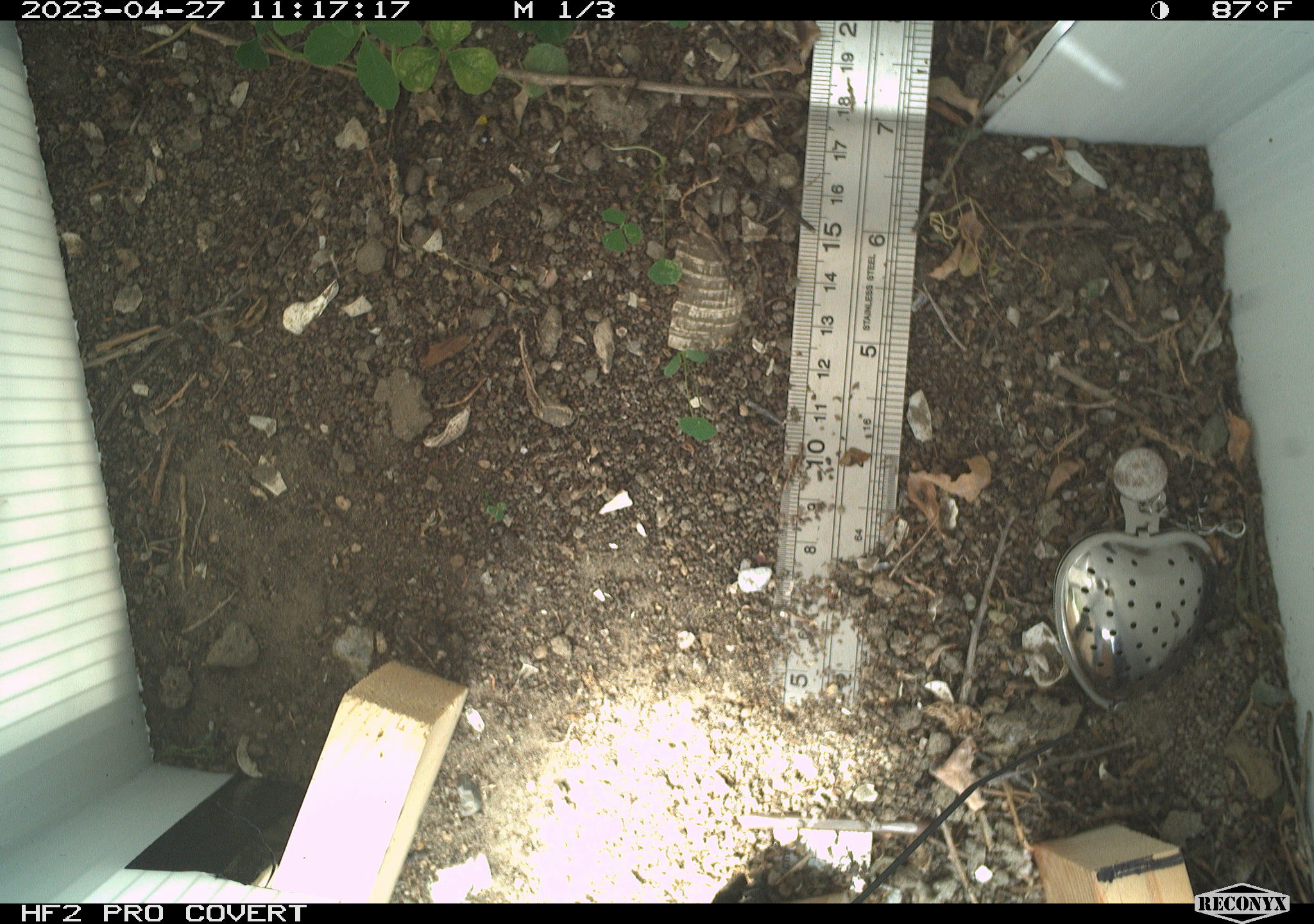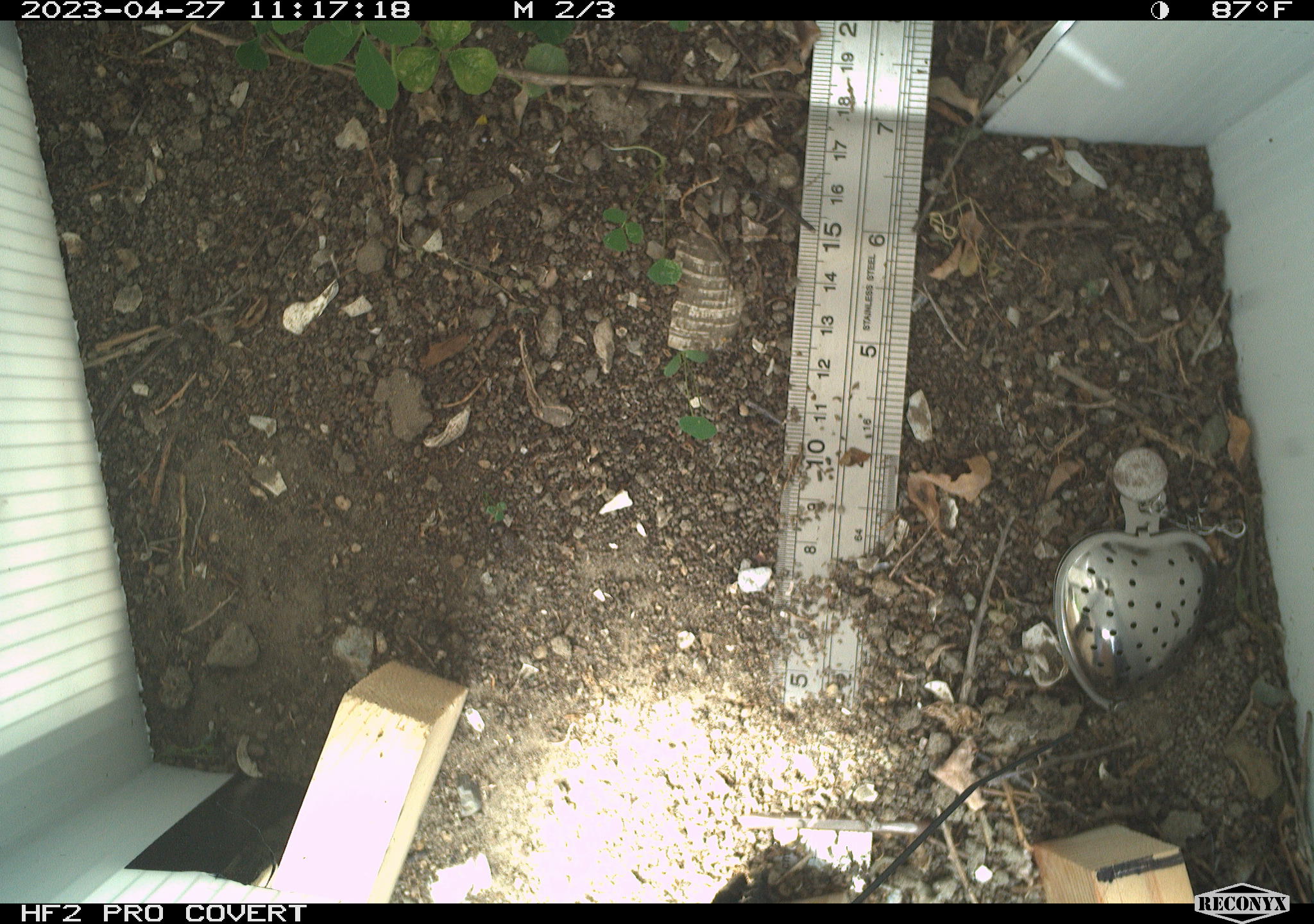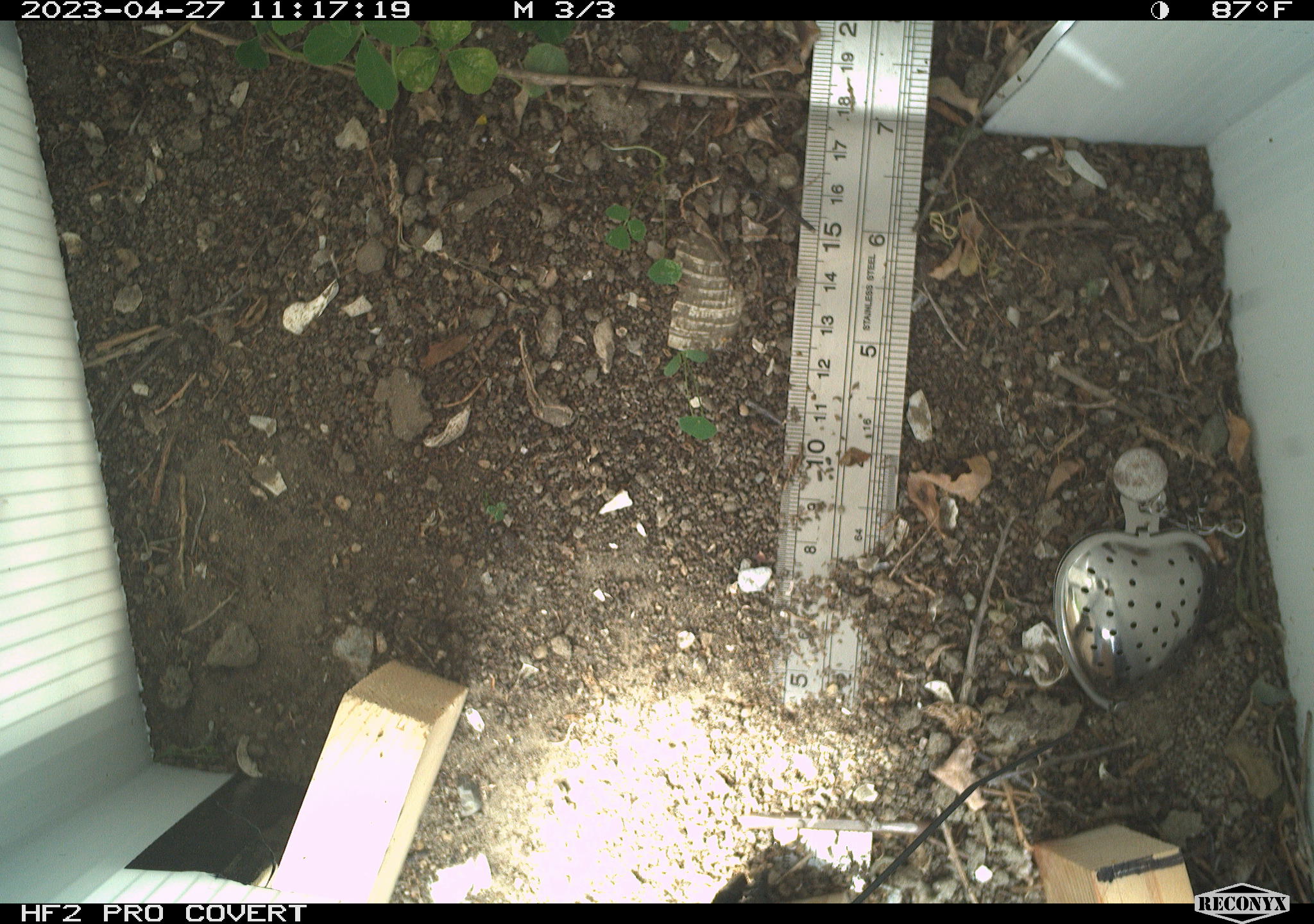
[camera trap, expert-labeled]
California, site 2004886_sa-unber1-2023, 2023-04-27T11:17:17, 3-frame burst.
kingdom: Animalia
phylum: Chordata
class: Reptilia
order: Squamata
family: Phrynosomatidae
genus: Sceloporus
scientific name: Sceloporus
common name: spiny lizards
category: sceloporus species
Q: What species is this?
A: Sceloporus species (spiny lizards) (Sceloporus).